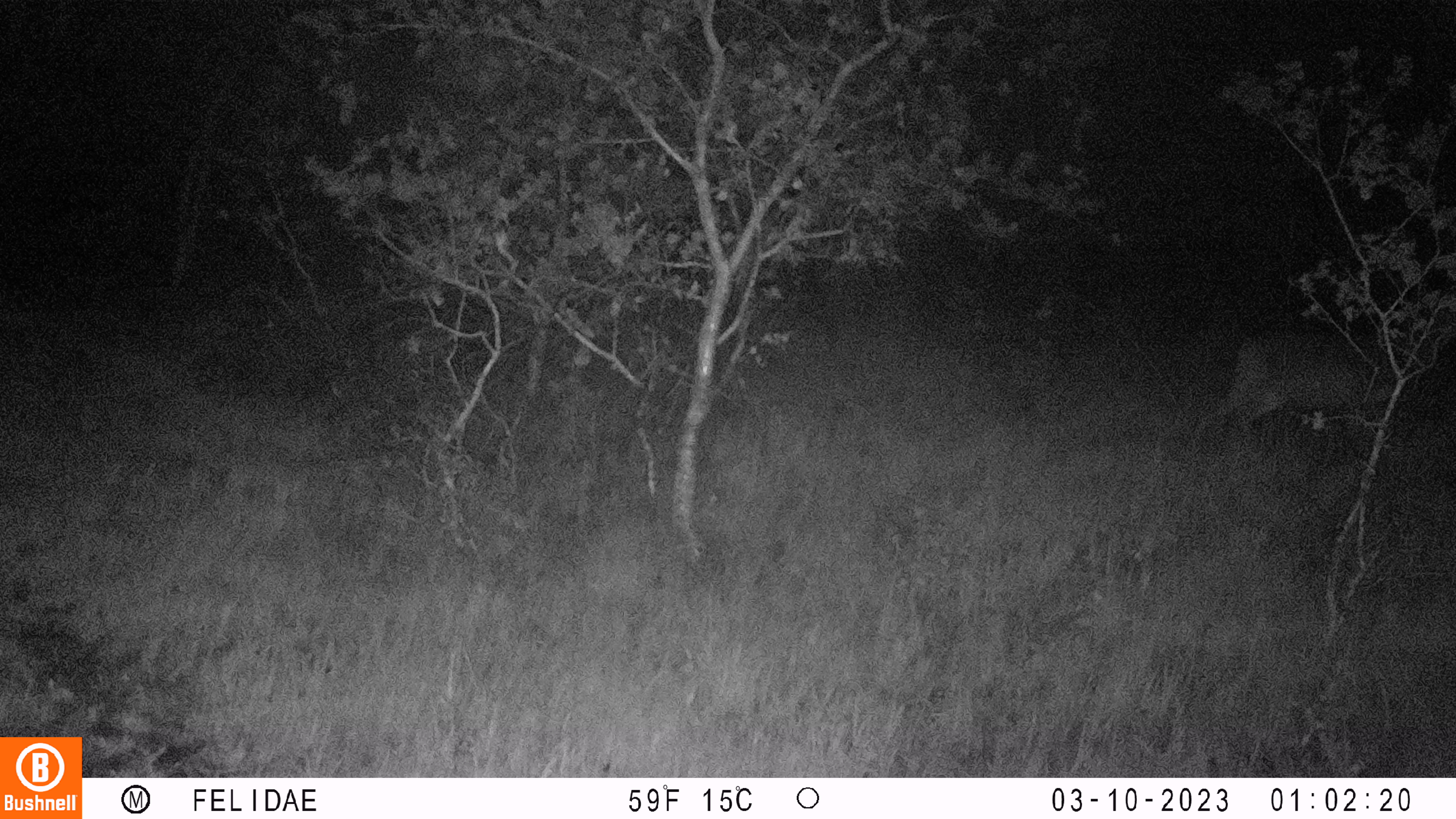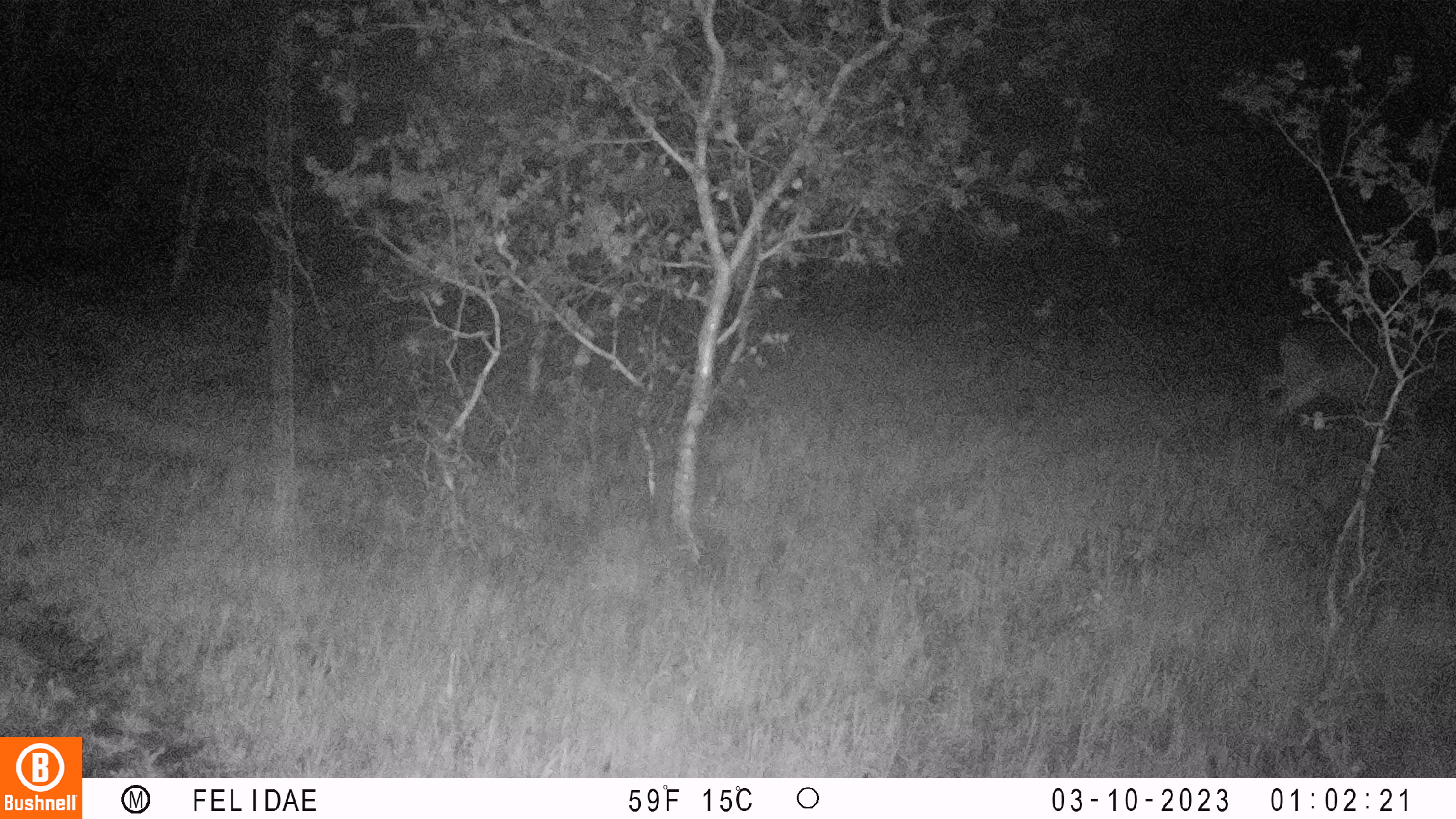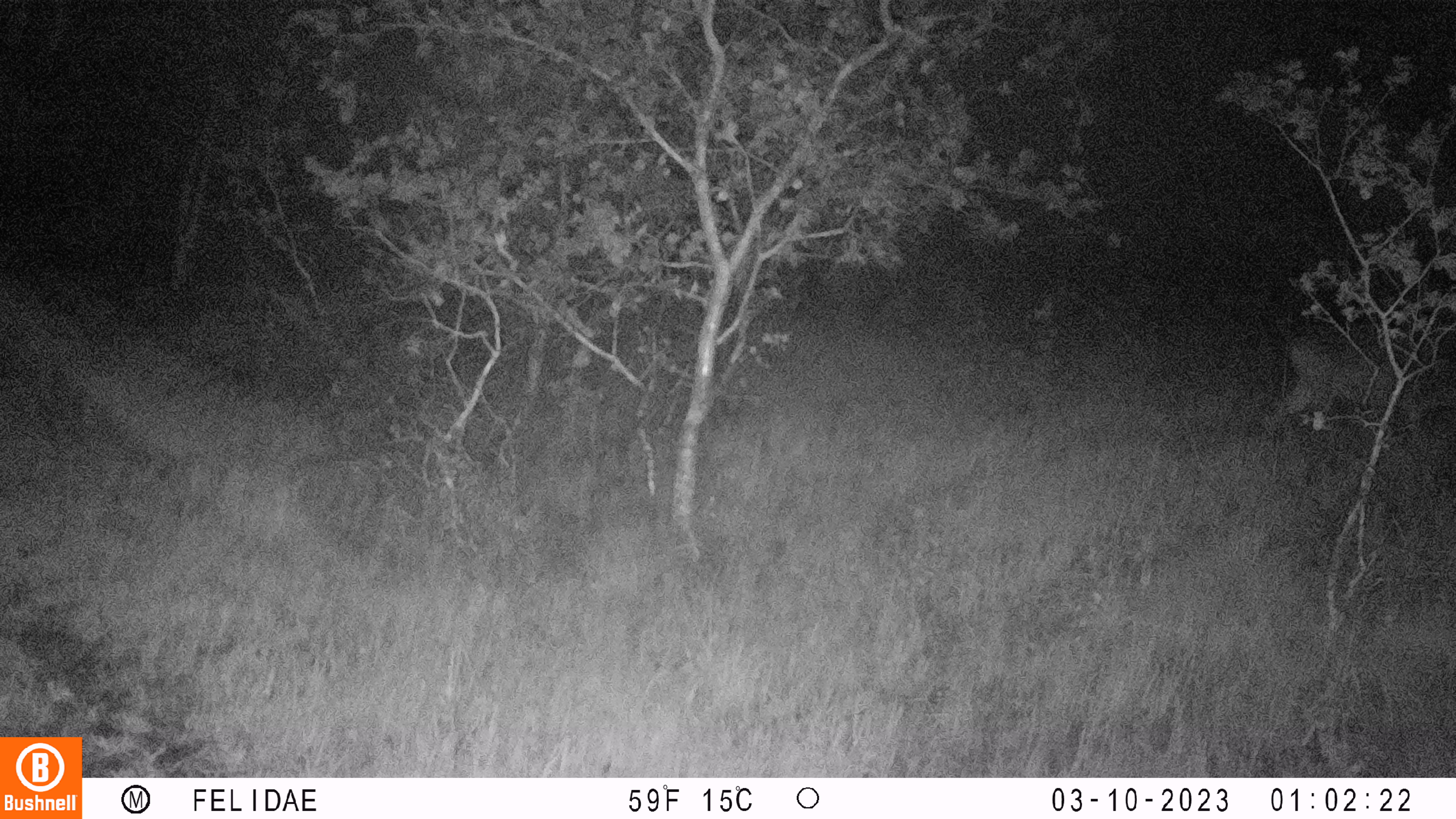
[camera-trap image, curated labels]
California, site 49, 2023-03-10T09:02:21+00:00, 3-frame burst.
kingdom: Animalia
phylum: Chordata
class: Mammalia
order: Artiodactyla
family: Cervidae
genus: Odocoileus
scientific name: Odocoileus hemionus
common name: mule deer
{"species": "mule deer (Odocoileus hemionus)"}